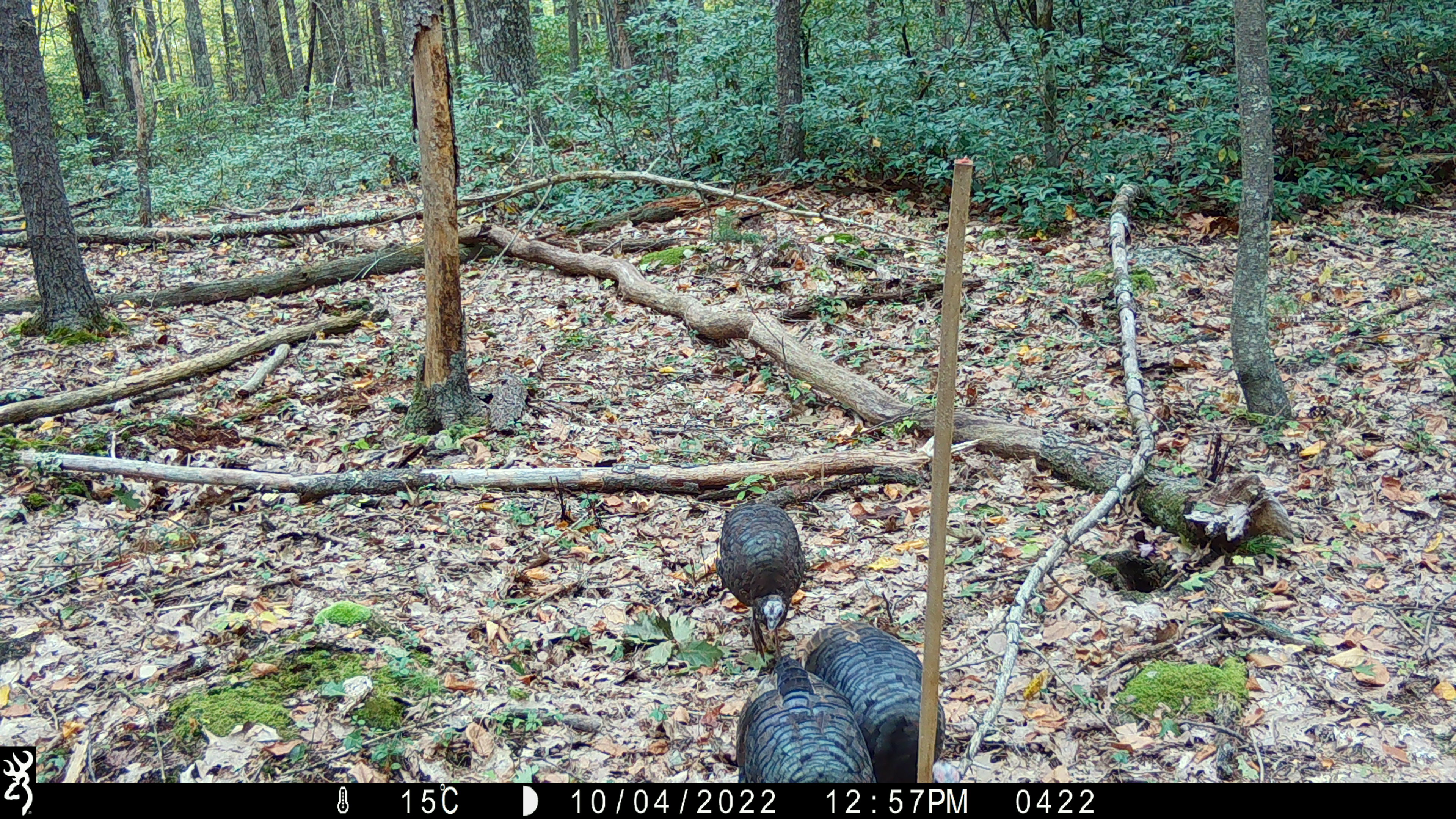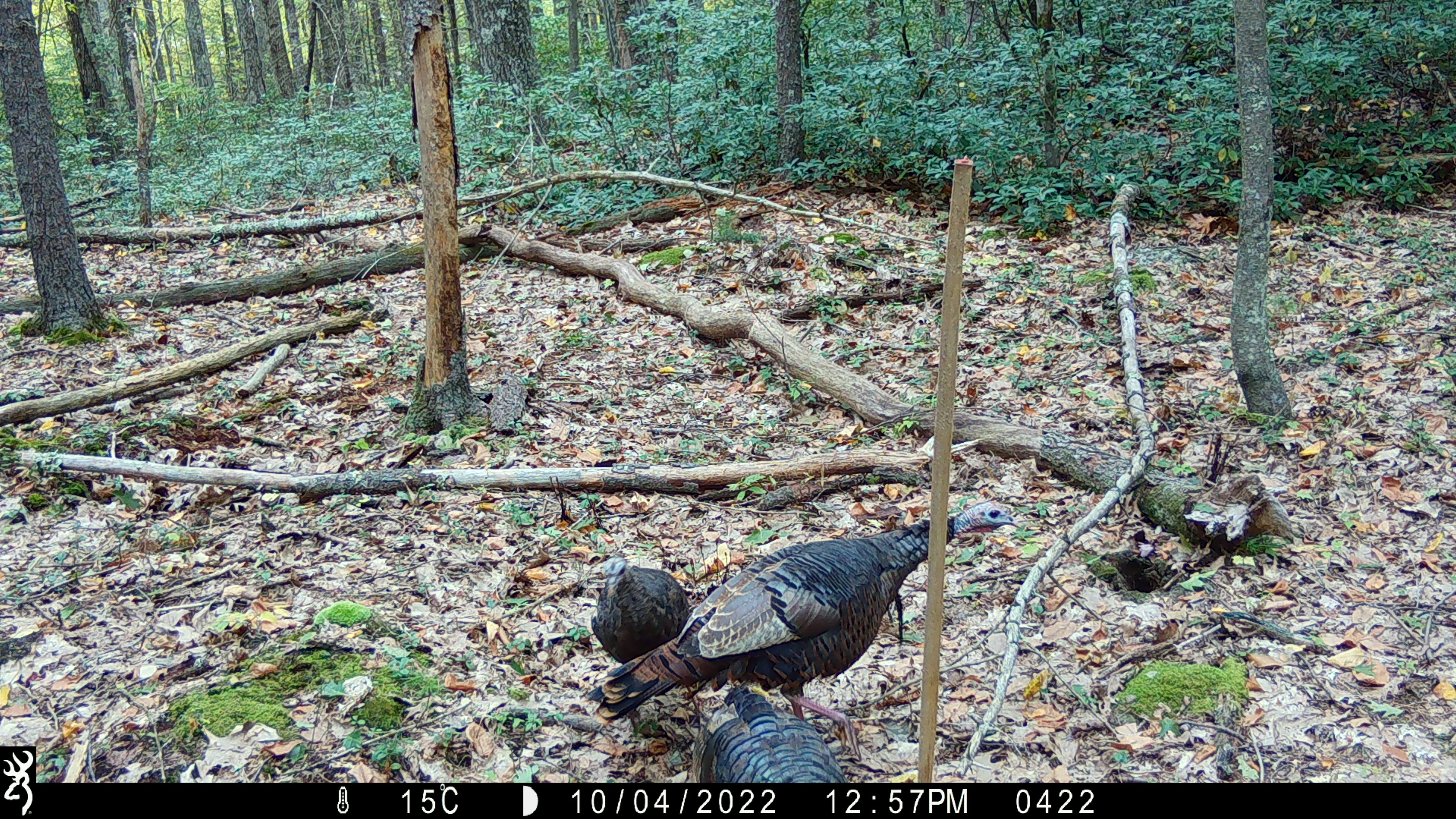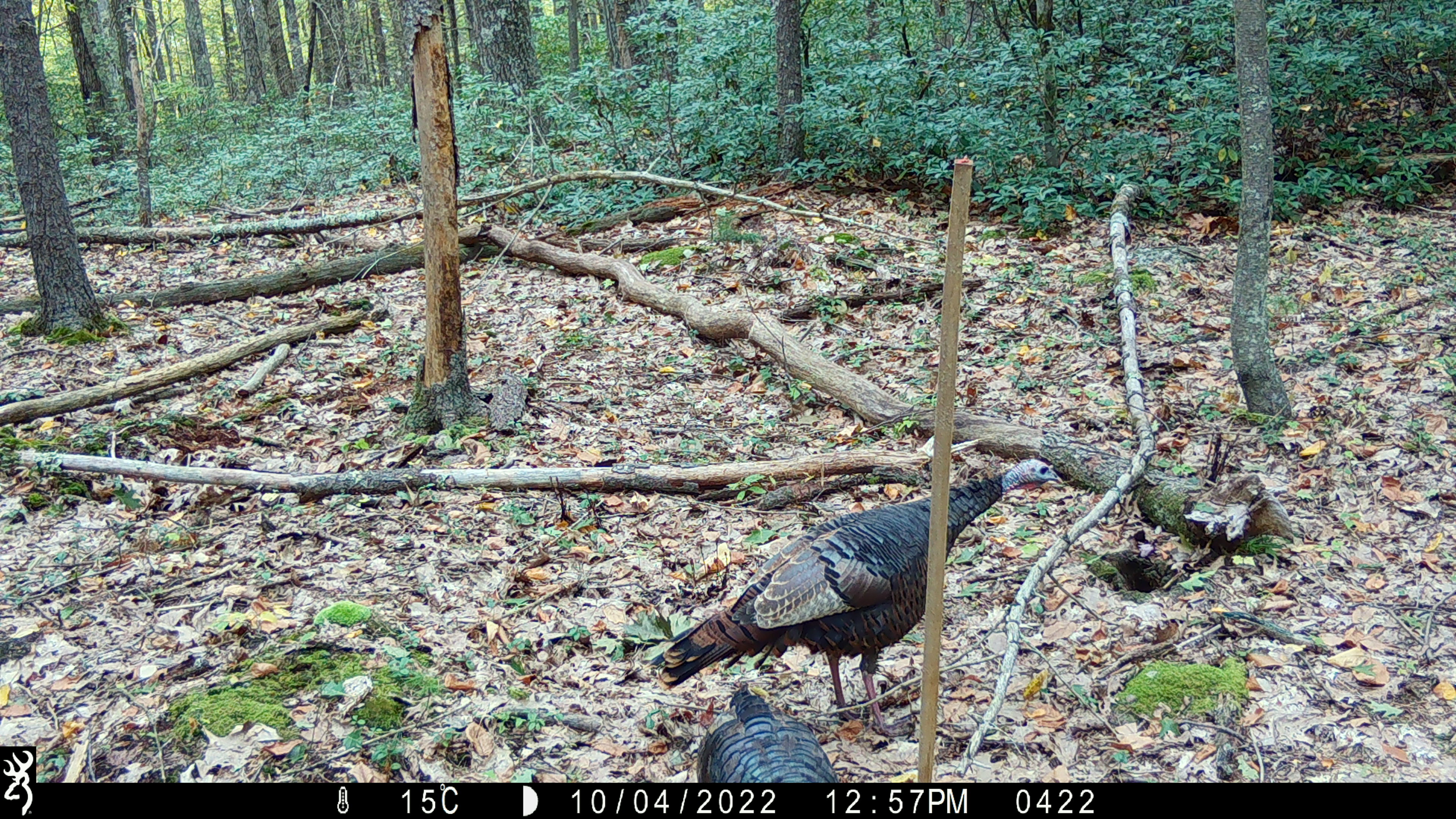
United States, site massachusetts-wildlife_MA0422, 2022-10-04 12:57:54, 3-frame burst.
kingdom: Animalia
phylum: Chordata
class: Aves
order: Galliformes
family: Phasianidae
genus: Meleagris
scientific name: Meleagris gallopavo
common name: wild turkey